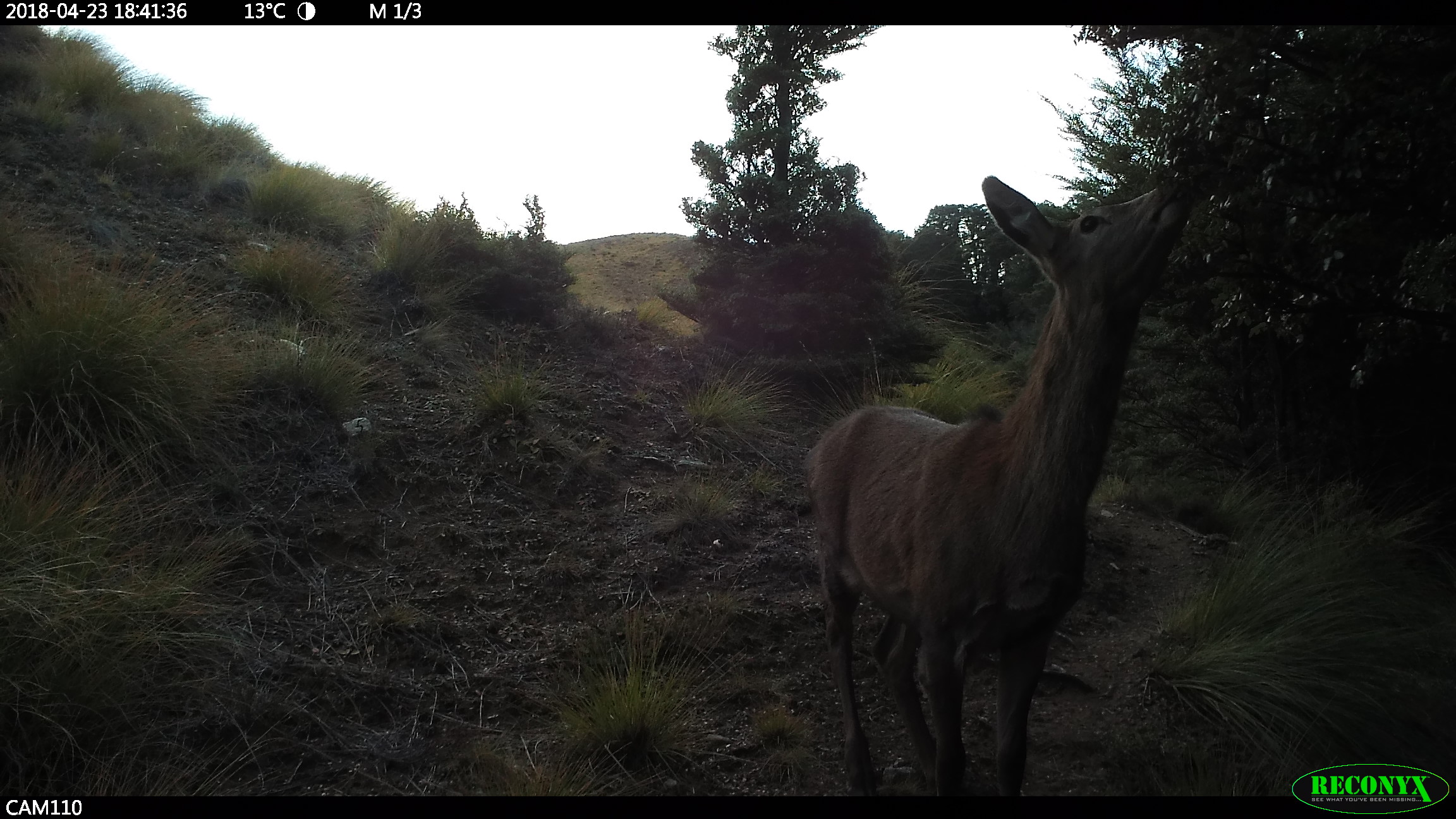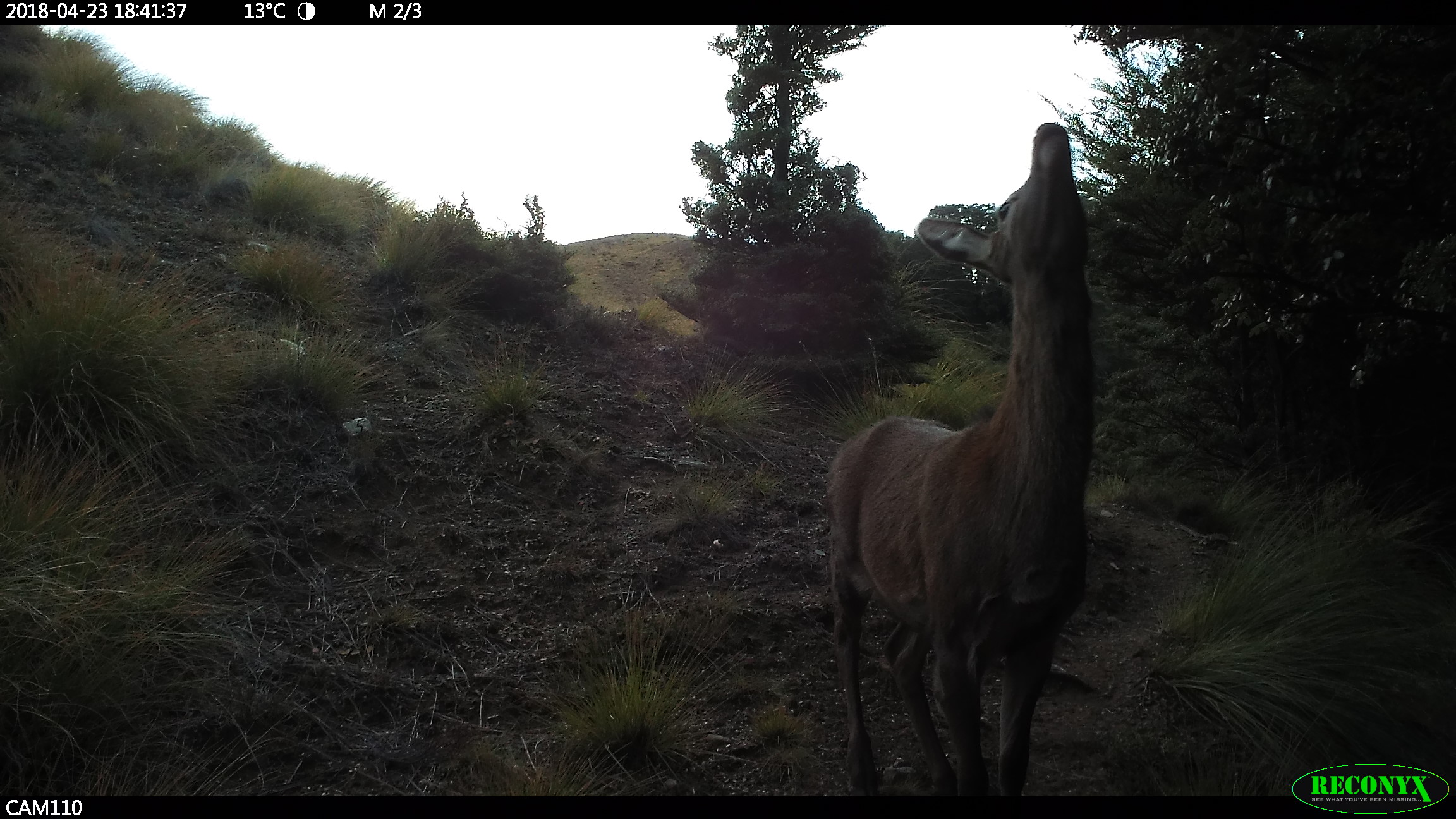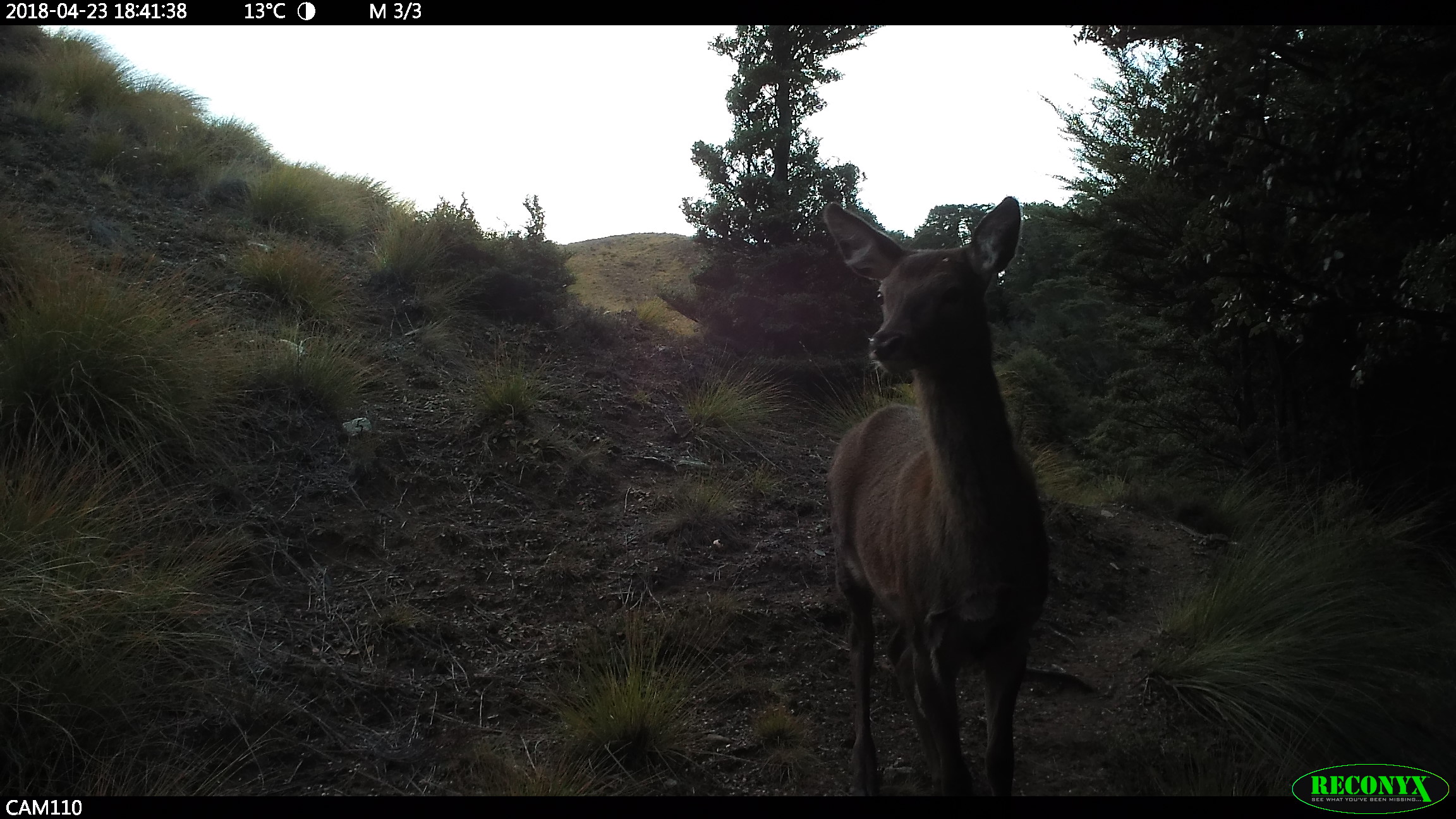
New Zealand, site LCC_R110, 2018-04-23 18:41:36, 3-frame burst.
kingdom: Animalia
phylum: Chordata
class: Mammalia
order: Artiodactyla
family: Cervidae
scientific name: Cervidae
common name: deer